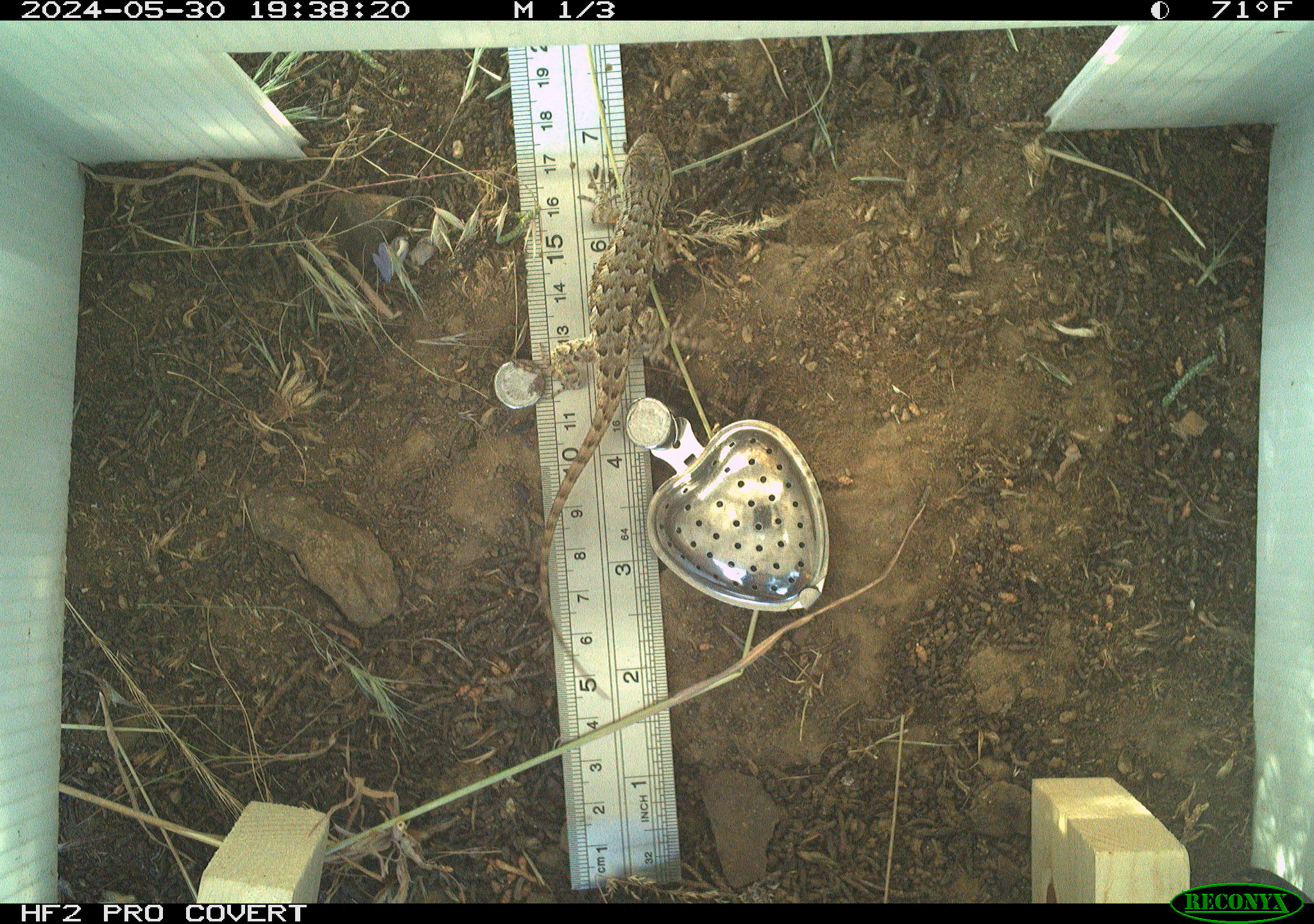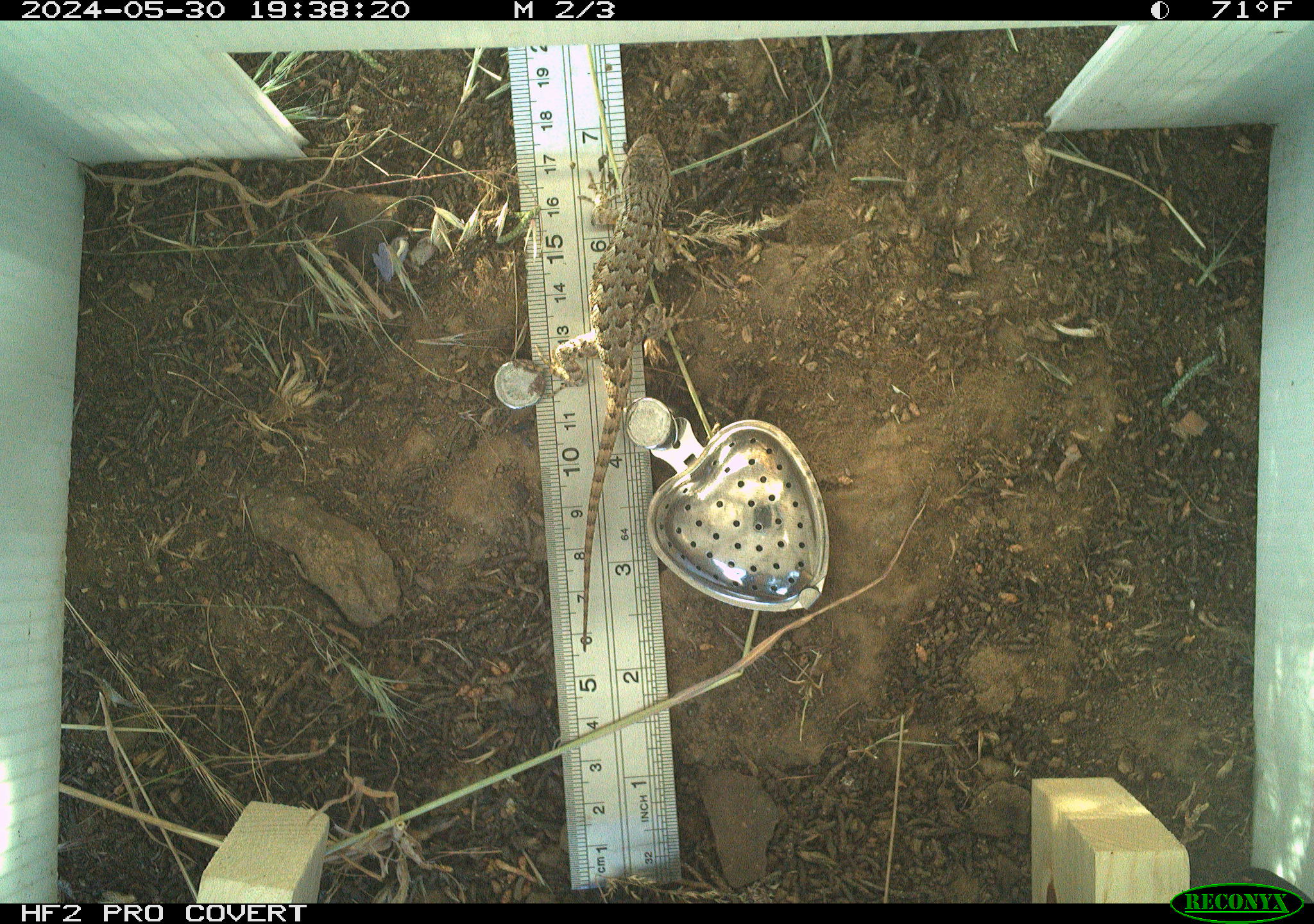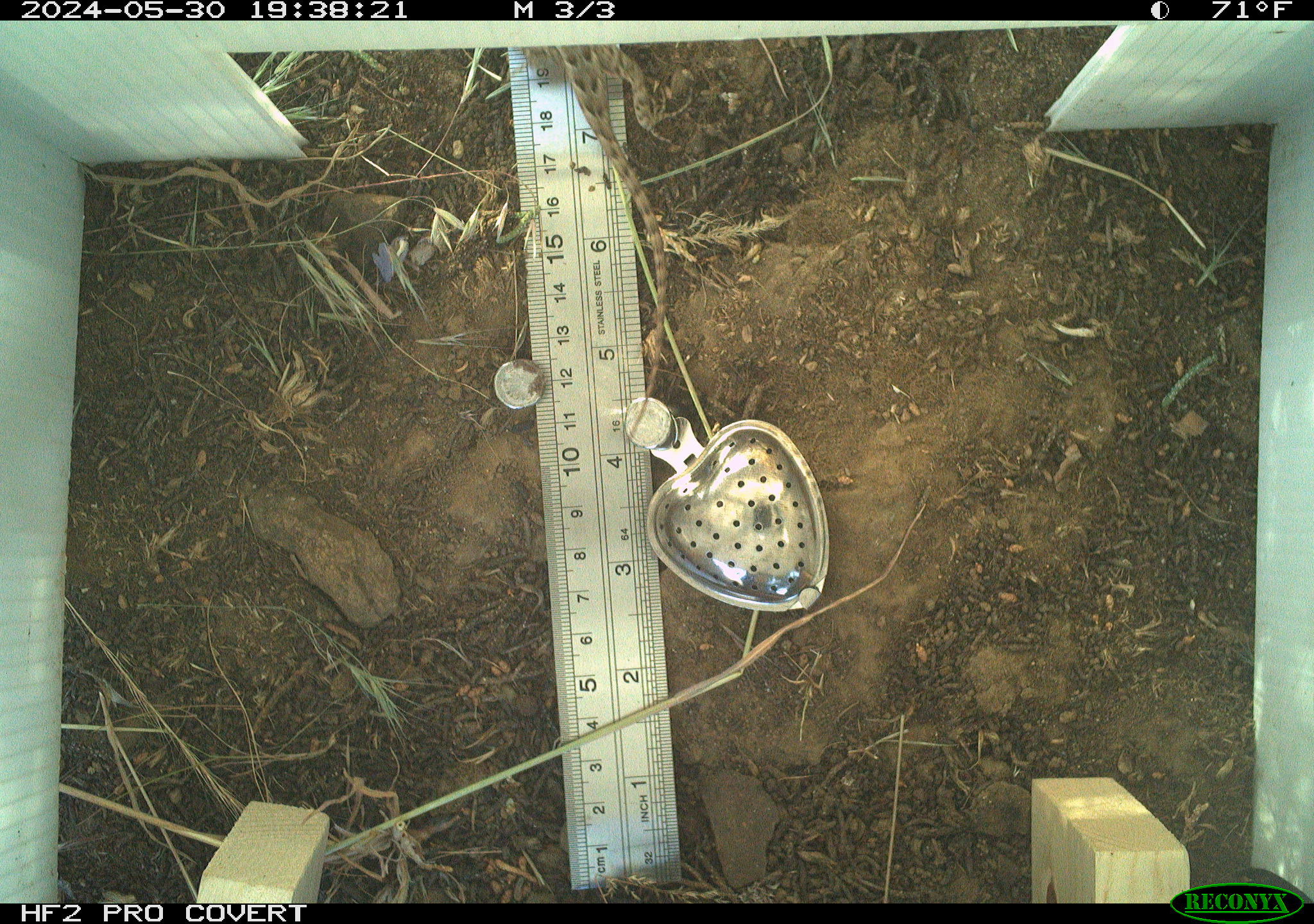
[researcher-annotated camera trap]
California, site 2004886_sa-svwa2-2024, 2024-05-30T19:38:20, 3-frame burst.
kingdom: Animalia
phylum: Chordata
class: Reptilia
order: Squamata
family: Phrynosomatidae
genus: Sceloporus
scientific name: Sceloporus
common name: spiny lizards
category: sceloporus species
Sceloporus species (spiny lizards) (Sceloporus).